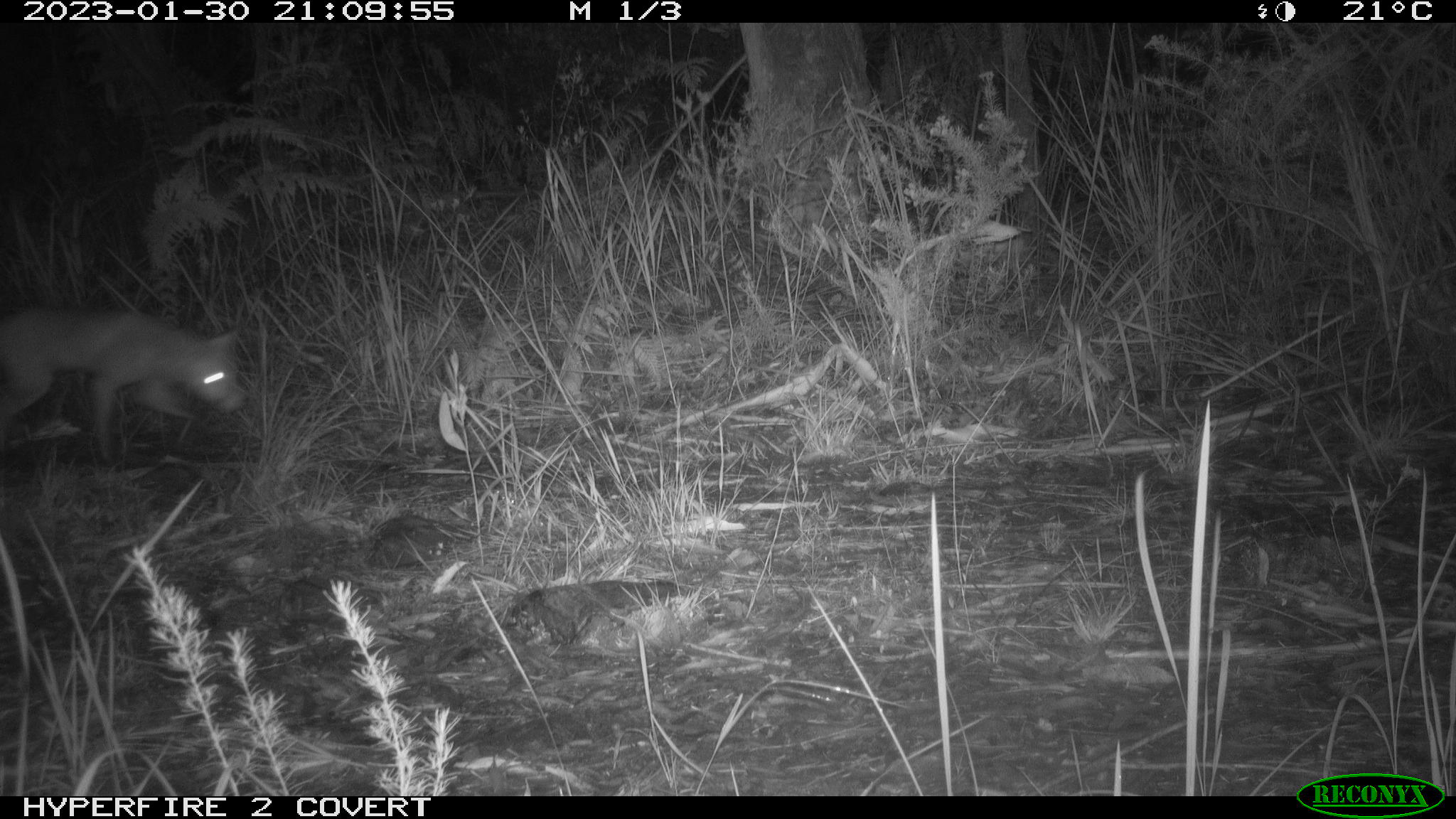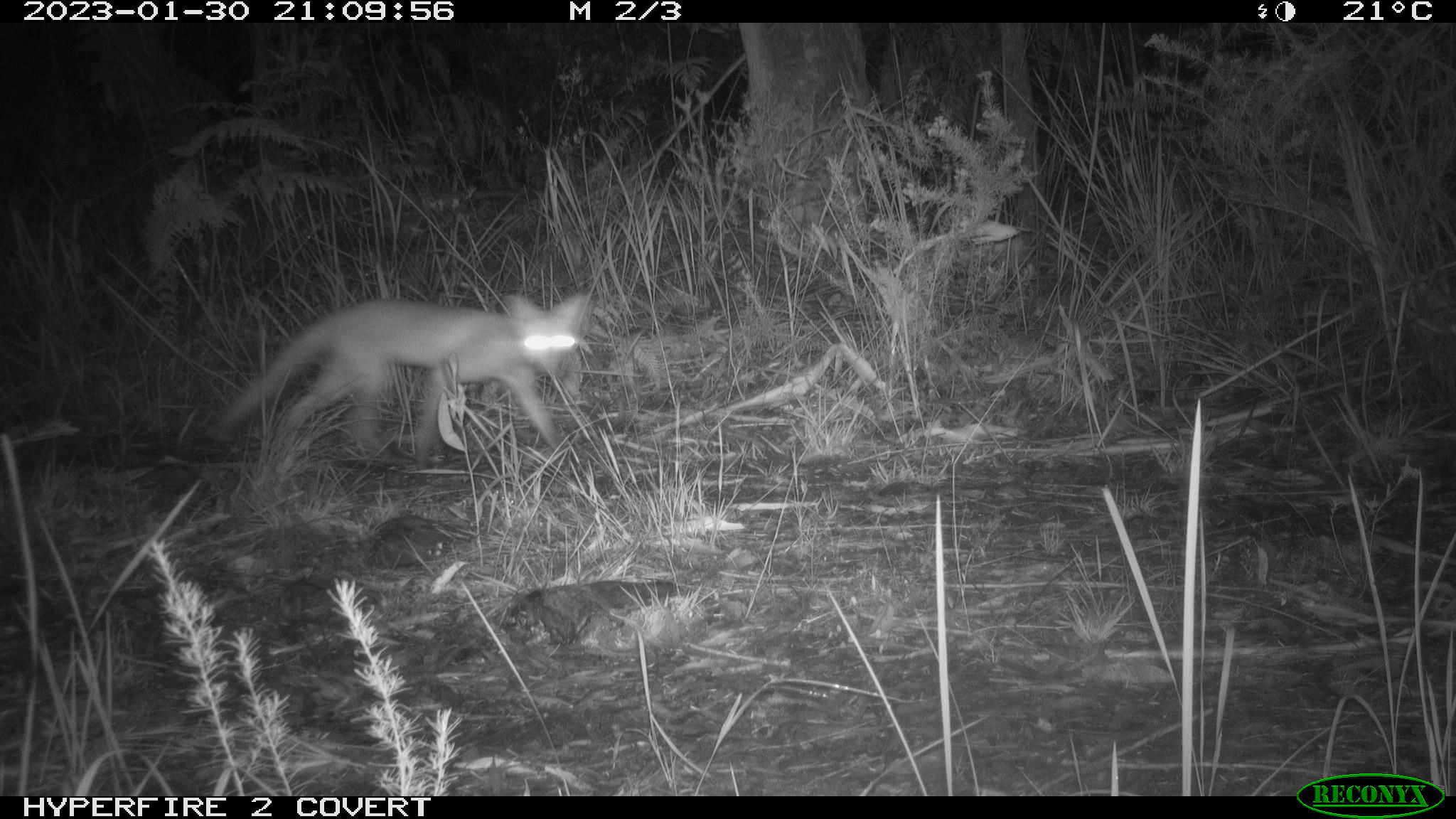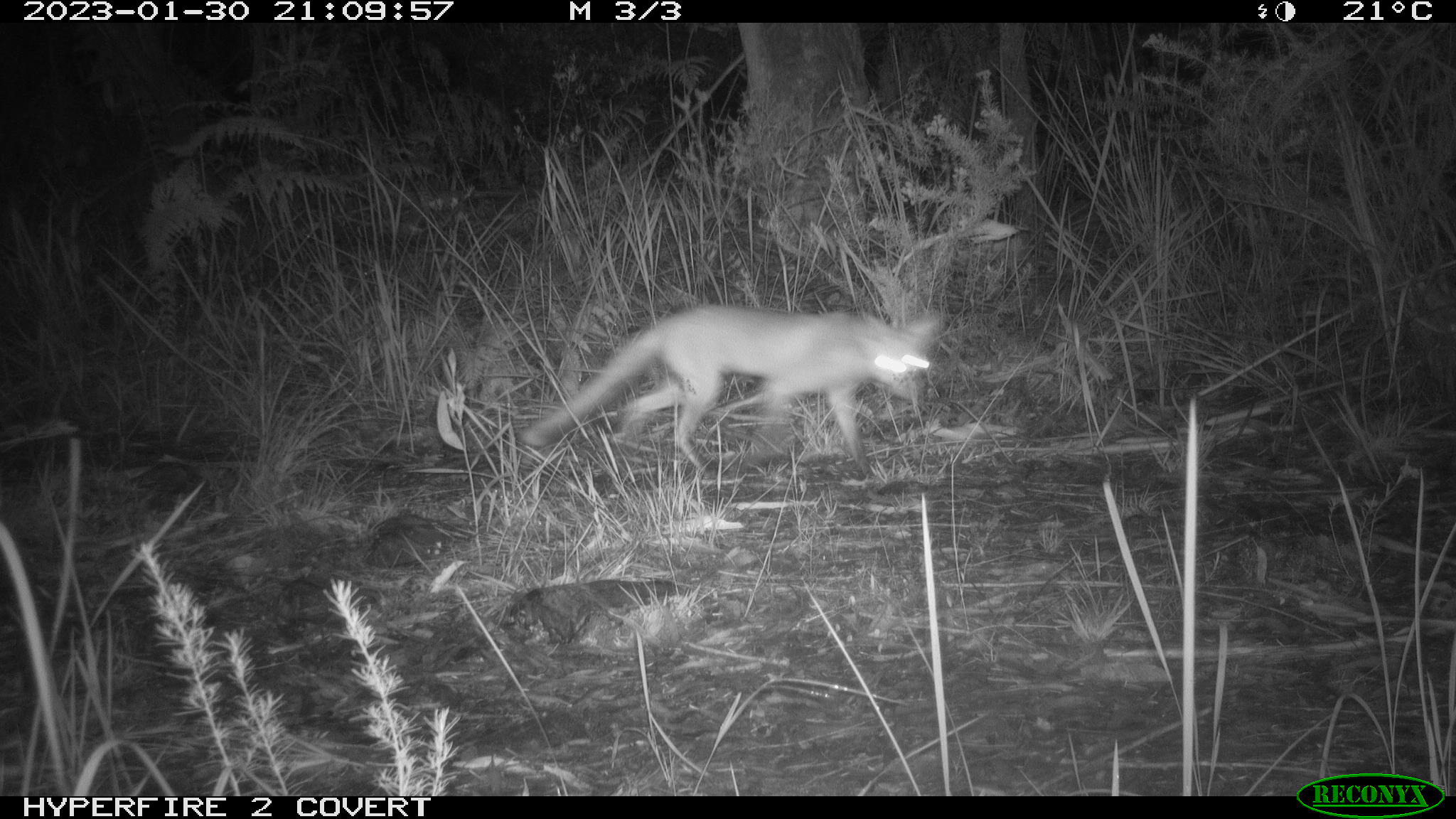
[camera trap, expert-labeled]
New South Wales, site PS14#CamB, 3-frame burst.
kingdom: Animalia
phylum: Chordata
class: Mammalia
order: Carnivora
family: Canidae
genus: Vulpes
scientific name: Vulpes vulpes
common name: red fox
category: fox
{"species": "fox (red fox) (Vulpes vulpes)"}